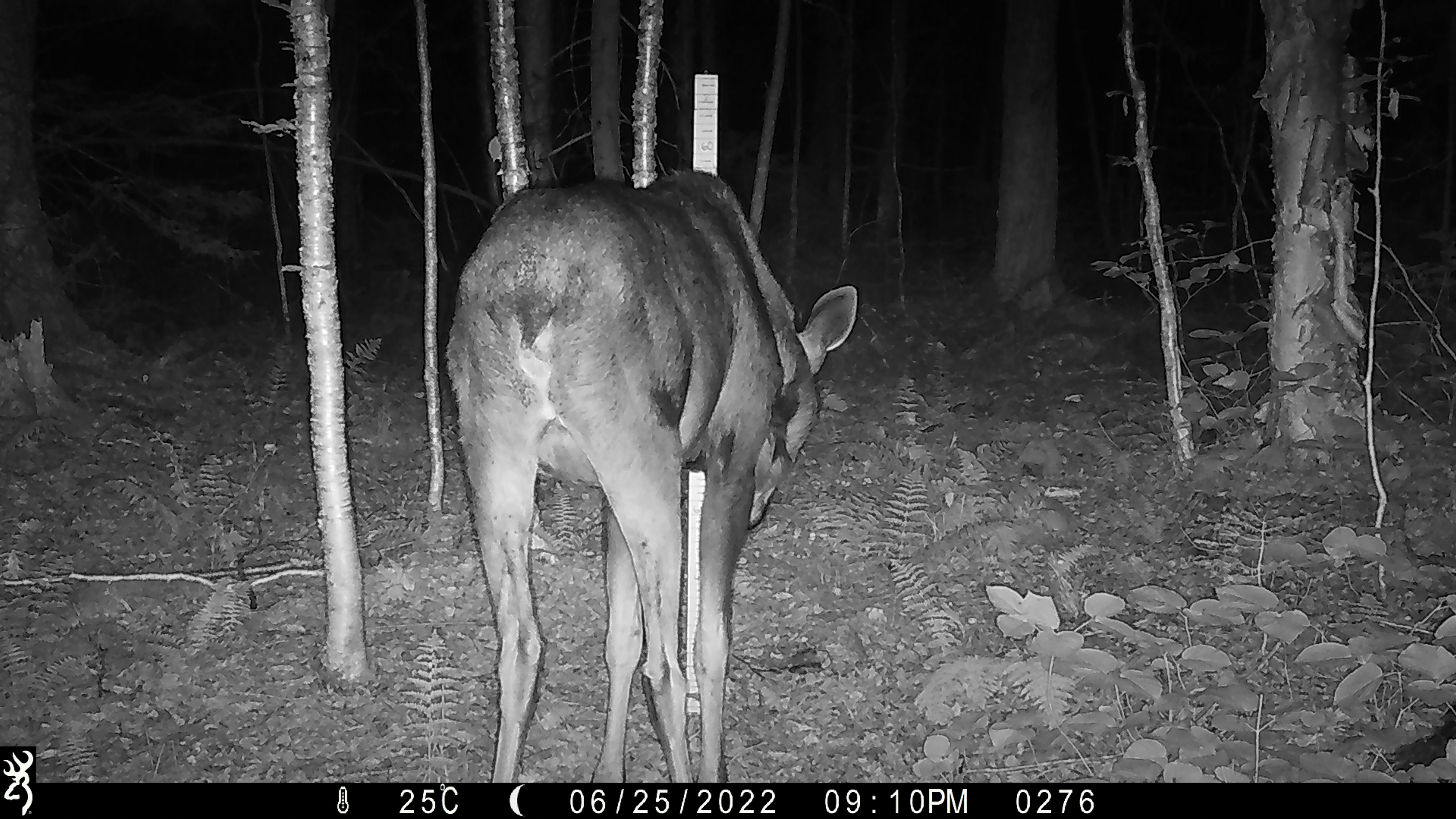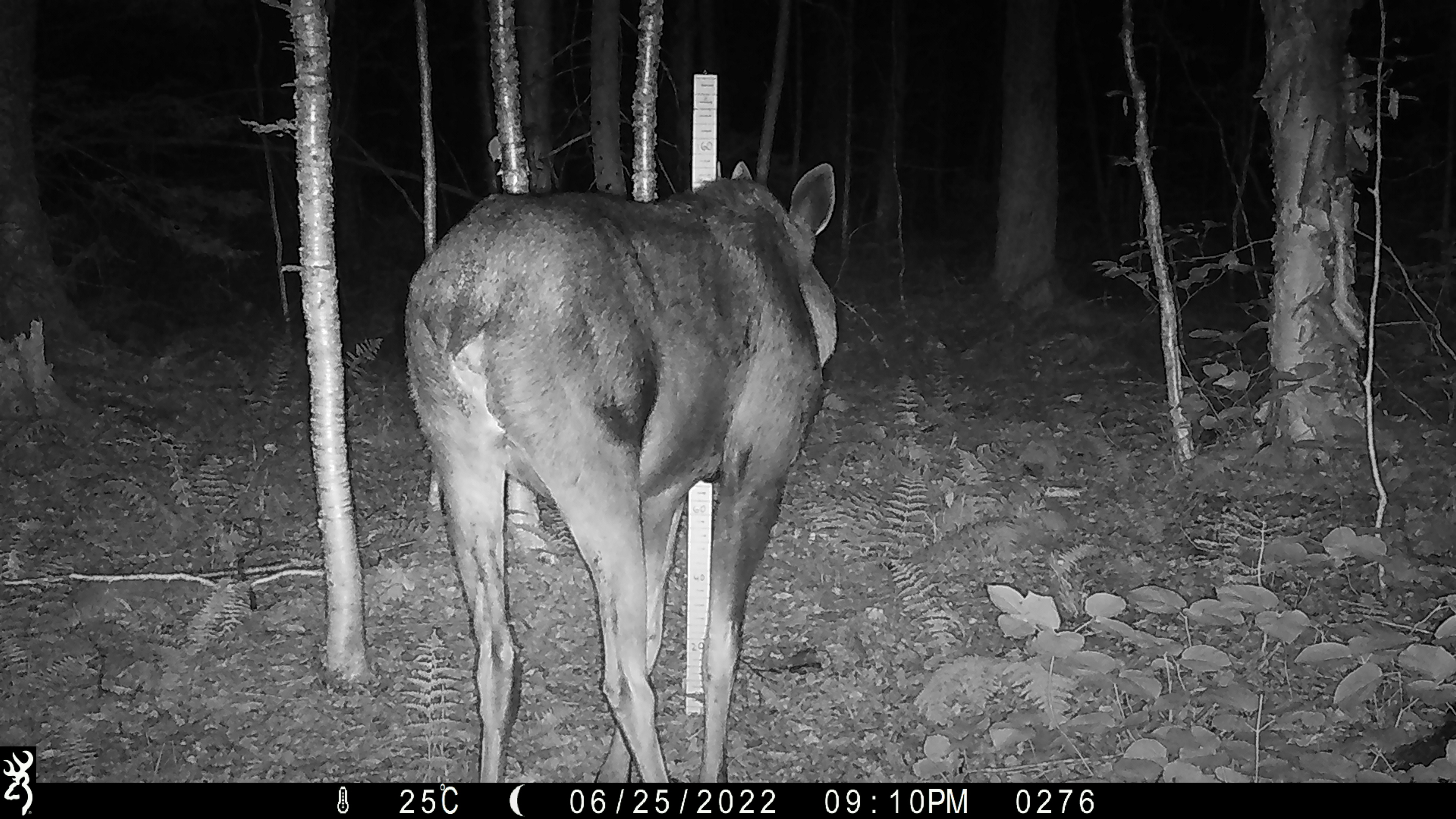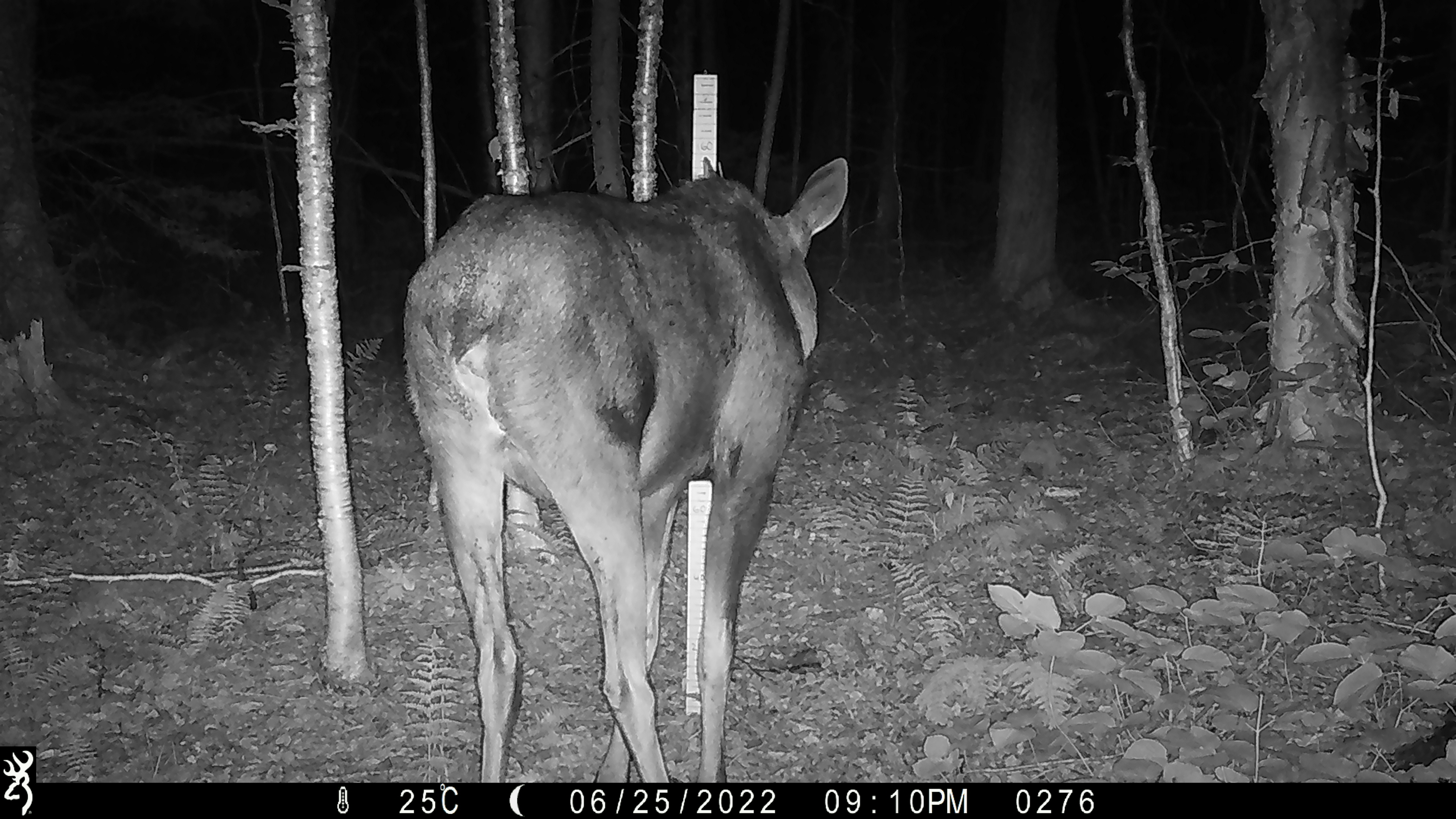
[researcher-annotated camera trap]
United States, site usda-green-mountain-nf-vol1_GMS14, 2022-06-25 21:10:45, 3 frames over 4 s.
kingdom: Animalia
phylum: Chordata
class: Mammalia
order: Artiodactyla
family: Cervidae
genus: Alces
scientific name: Alces alces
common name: moose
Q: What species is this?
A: Moose (Alces alces).